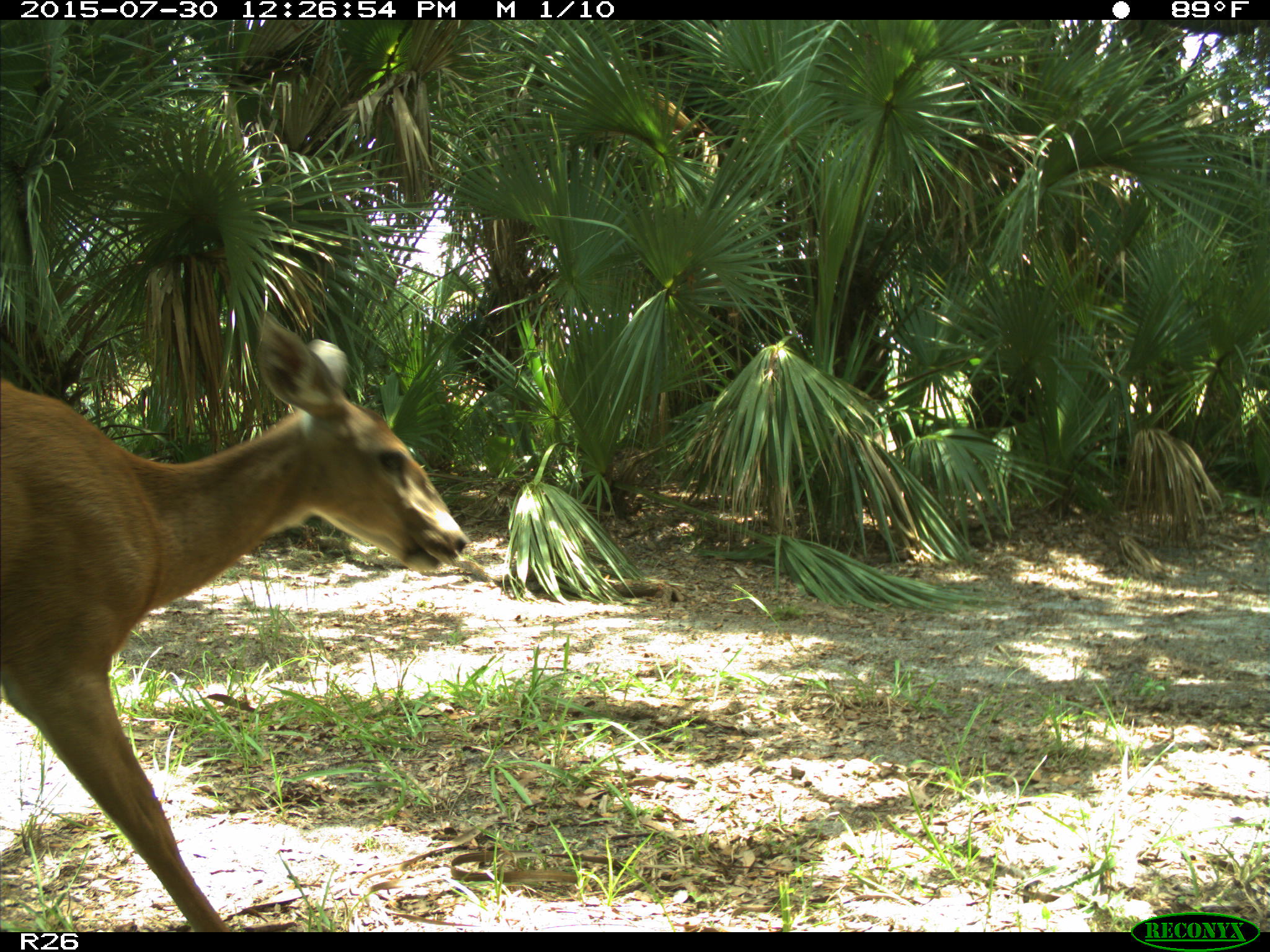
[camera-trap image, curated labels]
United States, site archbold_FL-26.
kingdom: Animalia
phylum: Chordata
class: Mammalia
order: Artiodactyla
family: Cervidae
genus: Odocoileus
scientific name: Odocoileus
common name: deer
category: unidentified deer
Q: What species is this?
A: Unidentified deer (deer) (Odocoileus).